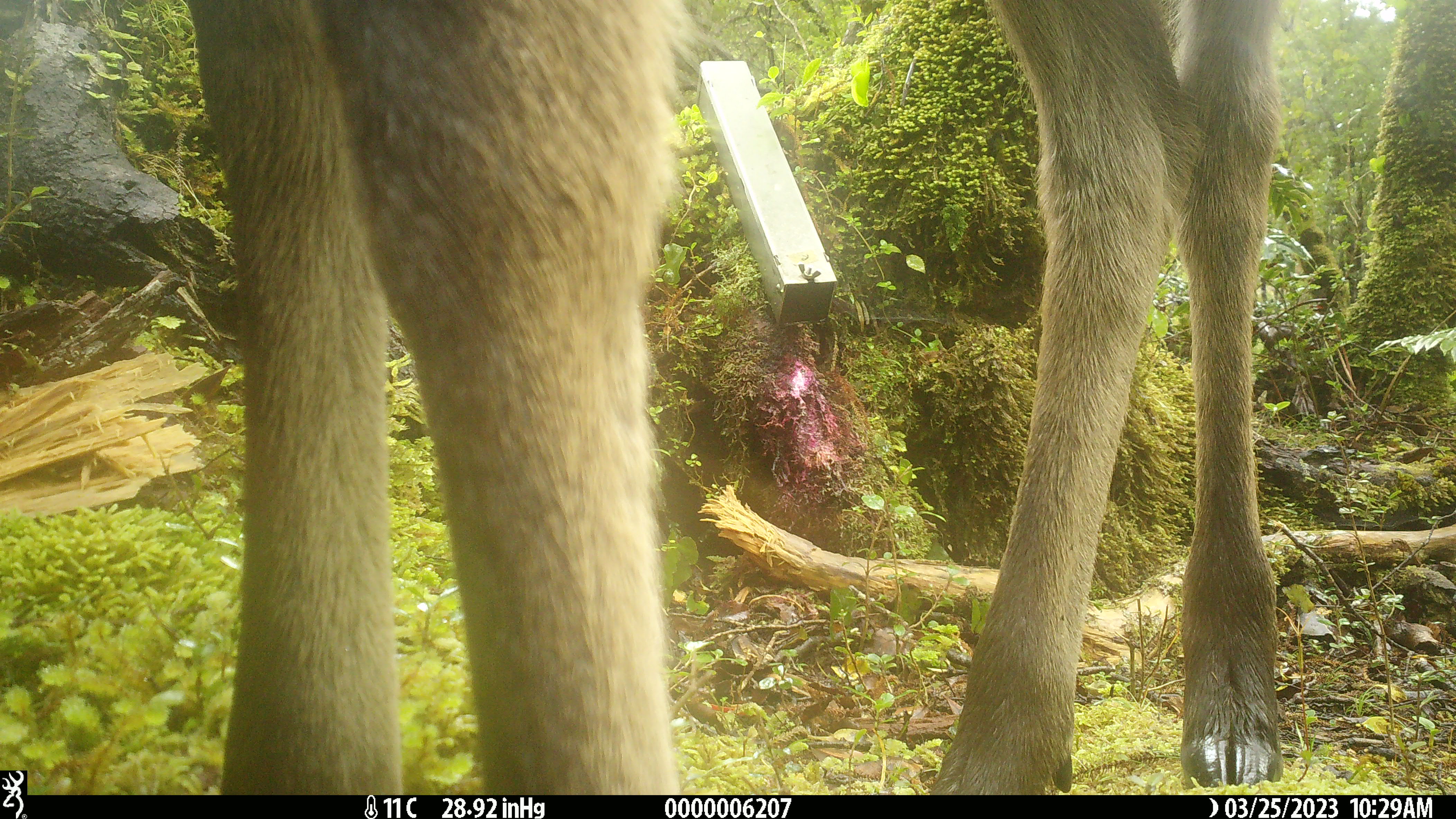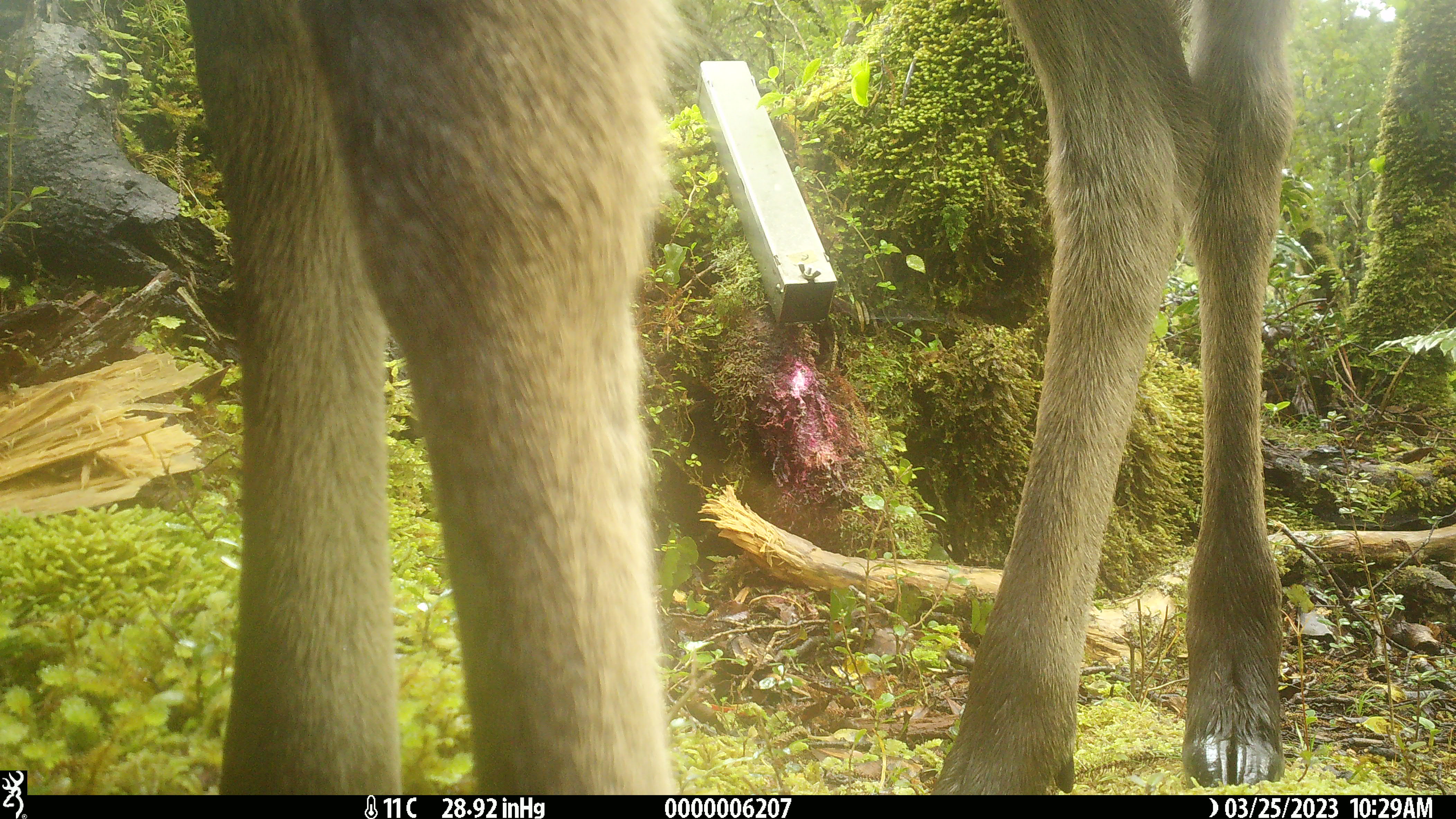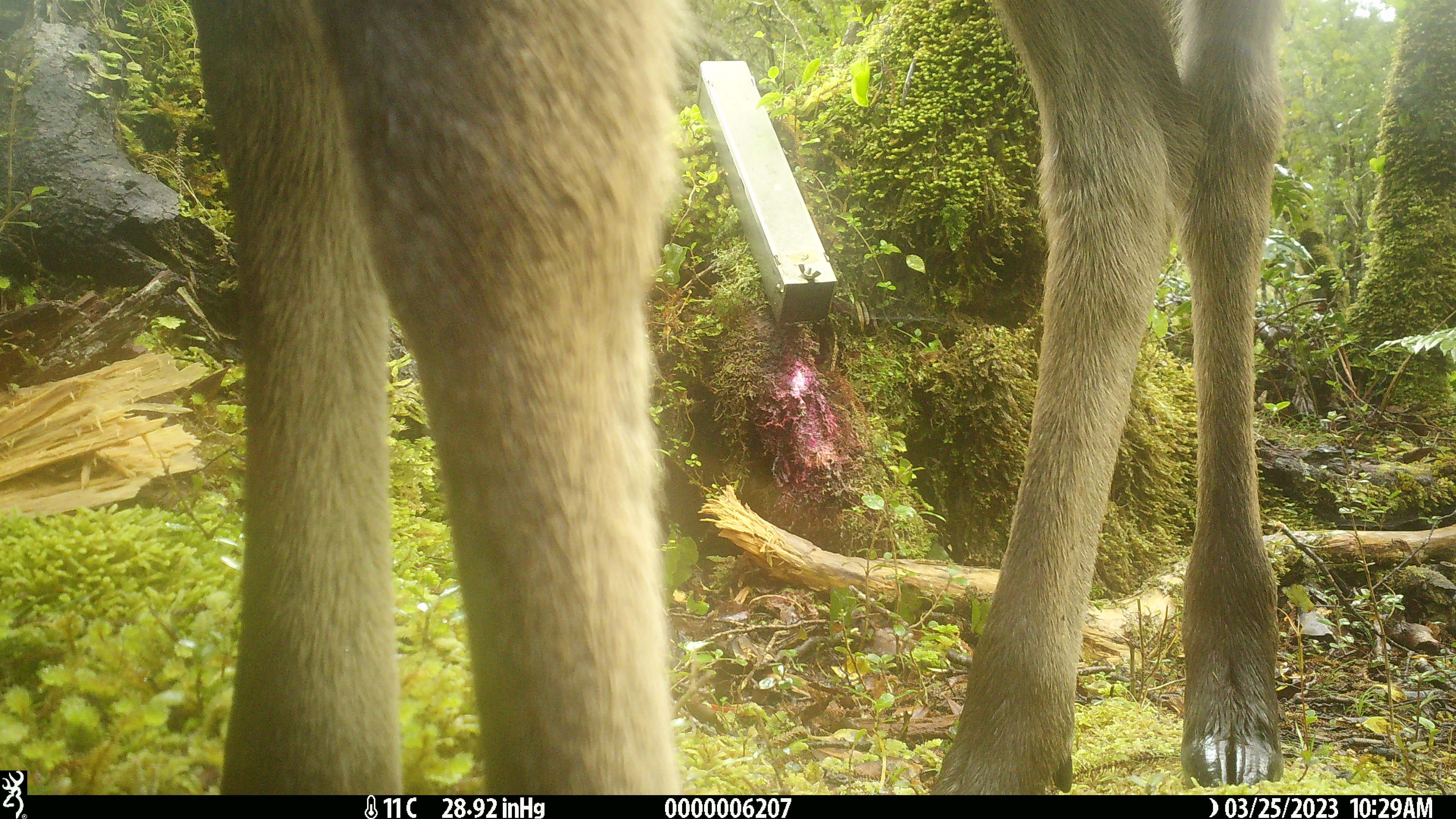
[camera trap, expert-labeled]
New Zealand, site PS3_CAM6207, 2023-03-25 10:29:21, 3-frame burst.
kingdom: Animalia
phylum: Chordata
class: Mammalia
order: Artiodactyla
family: Cervidae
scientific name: Cervidae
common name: deer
Deer (Cervidae).